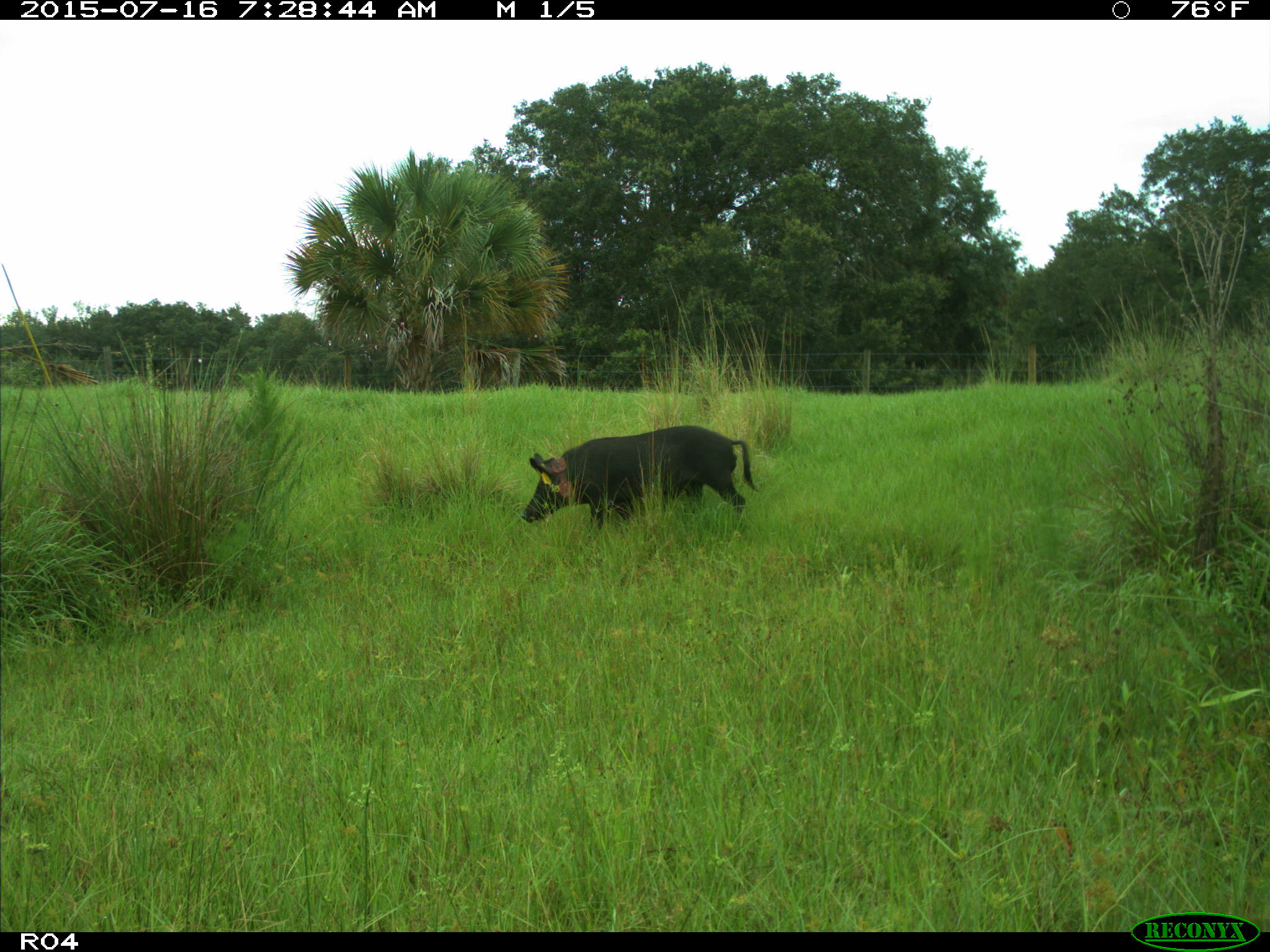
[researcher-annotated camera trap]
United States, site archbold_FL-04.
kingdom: Animalia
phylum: Chordata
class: Mammalia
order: Artiodactyla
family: Suidae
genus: Sus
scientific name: Sus scrofa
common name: wild boar